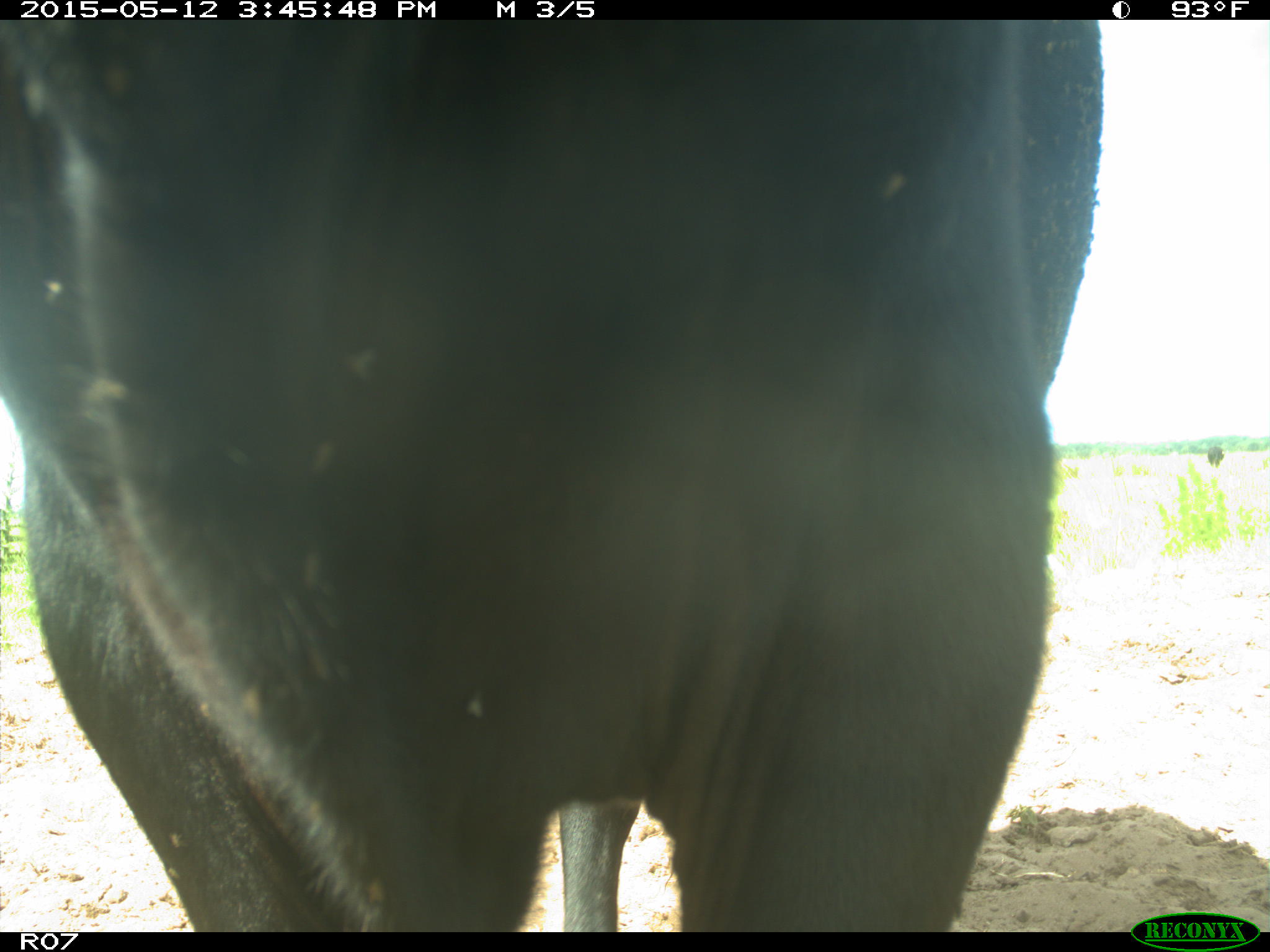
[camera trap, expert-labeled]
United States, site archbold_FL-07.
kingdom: Animalia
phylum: Chordata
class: Mammalia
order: Artiodactyla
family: Bovidae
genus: Bos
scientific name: Bos taurus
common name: domestic cow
Bos taurus (domestic cow).